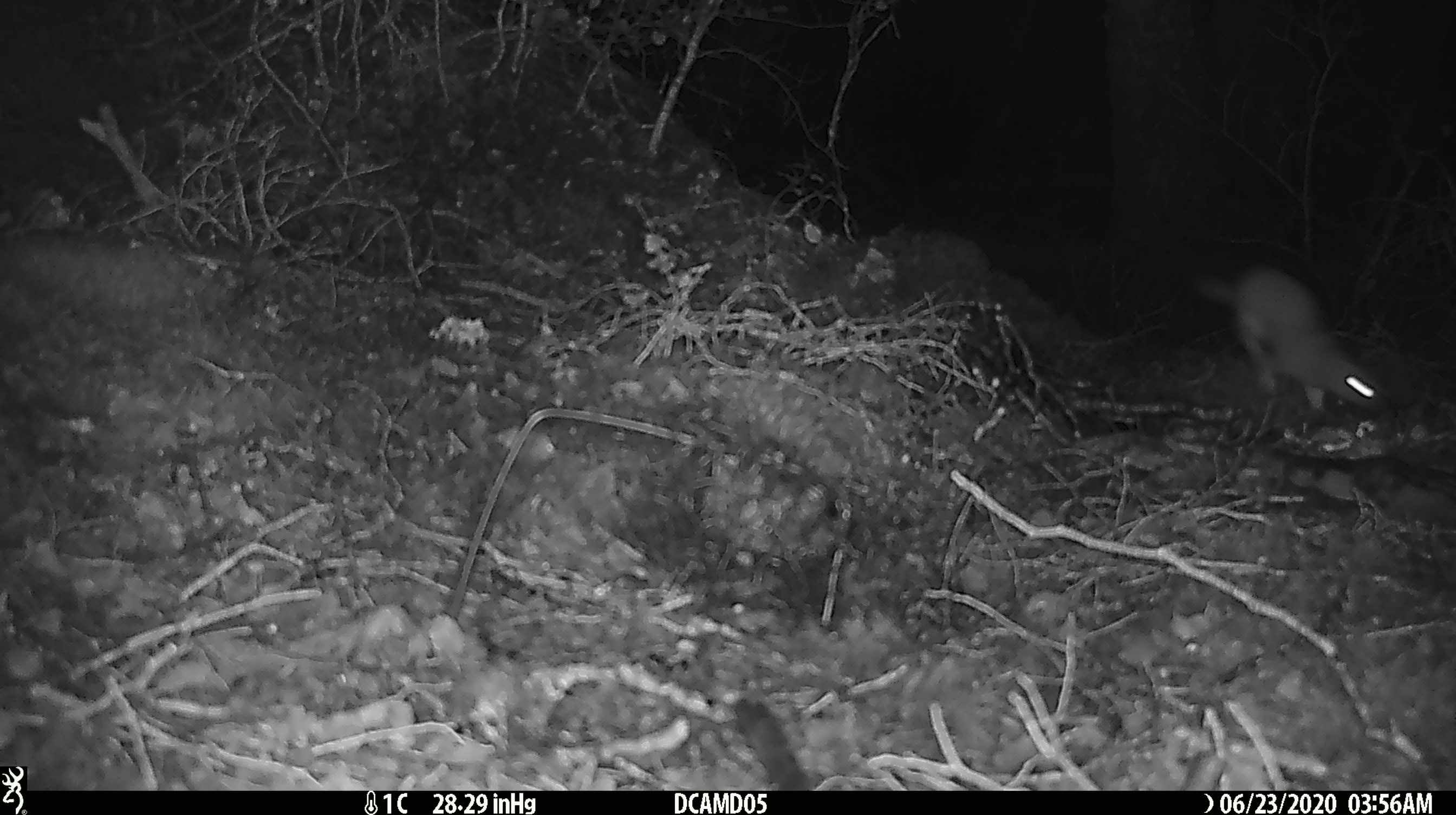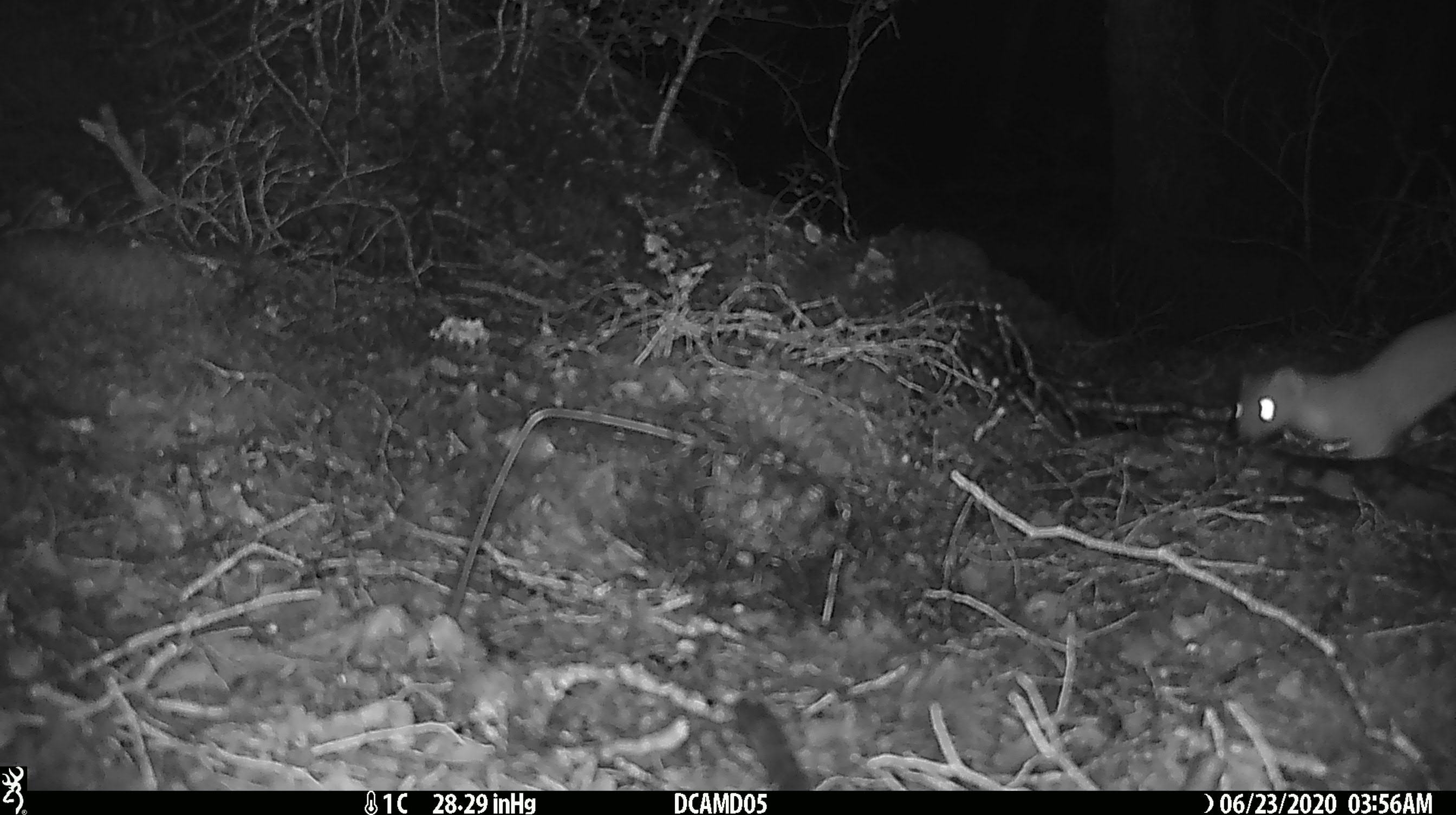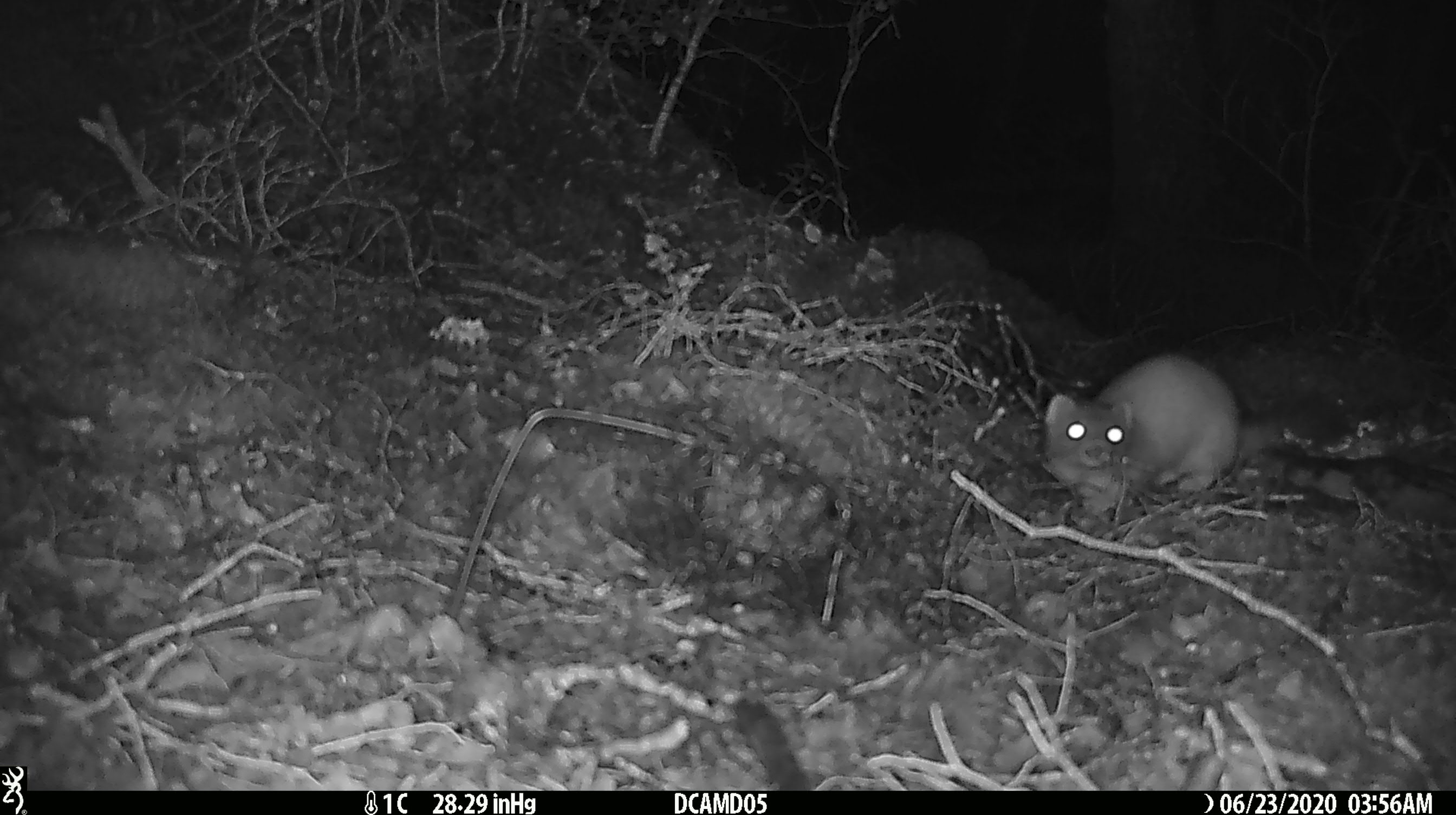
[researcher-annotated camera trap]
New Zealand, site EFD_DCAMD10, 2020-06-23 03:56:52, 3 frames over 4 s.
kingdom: Animalia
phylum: Chordata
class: Mammalia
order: Carnivora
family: Mustelidae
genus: Mustela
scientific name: Mustela erminea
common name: stoat